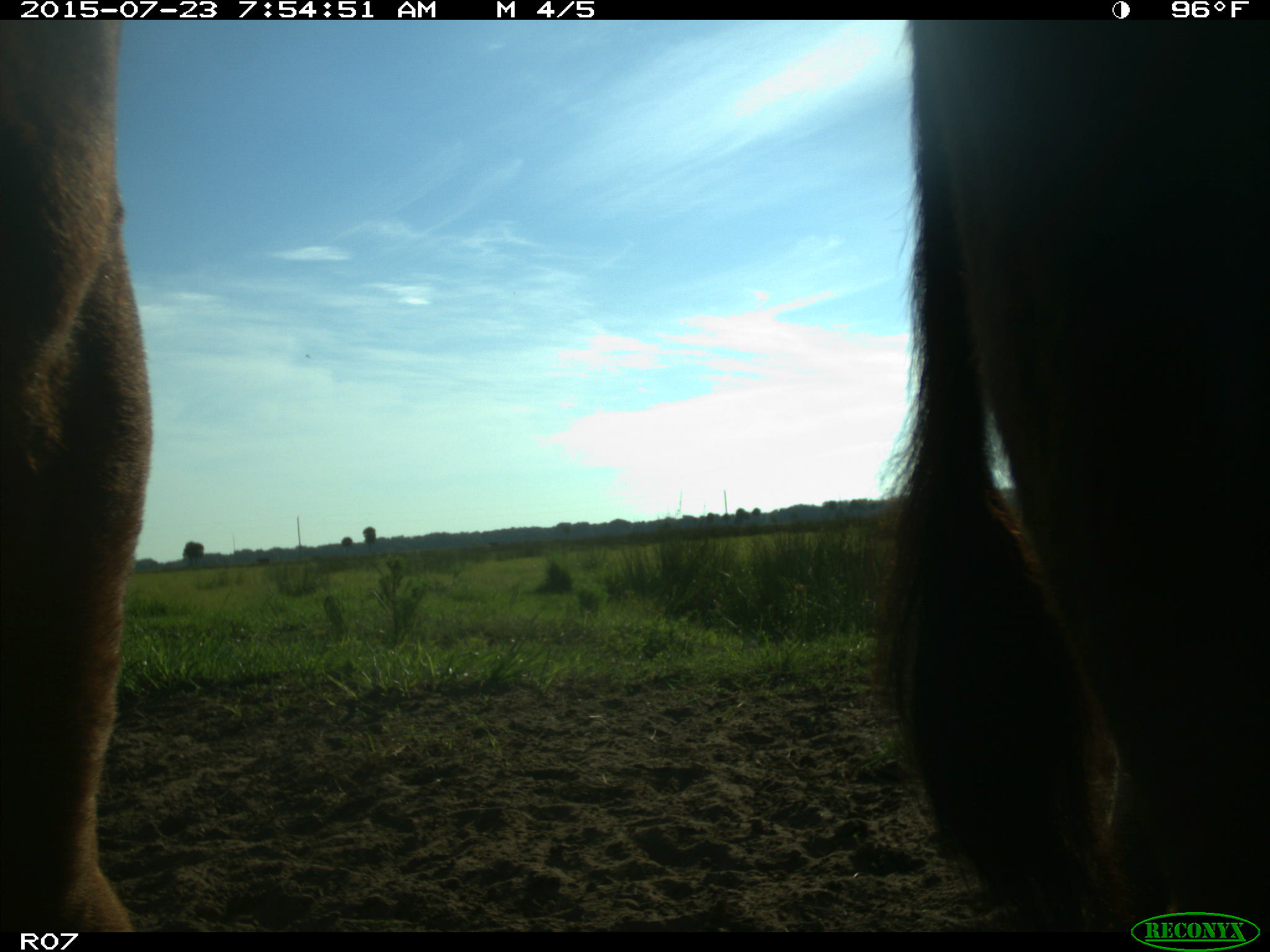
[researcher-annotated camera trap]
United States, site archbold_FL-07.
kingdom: Animalia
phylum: Chordata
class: Mammalia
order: Artiodactyla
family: Bovidae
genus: Bos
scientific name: Bos taurus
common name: domestic cow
Bos taurus (domestic cow).